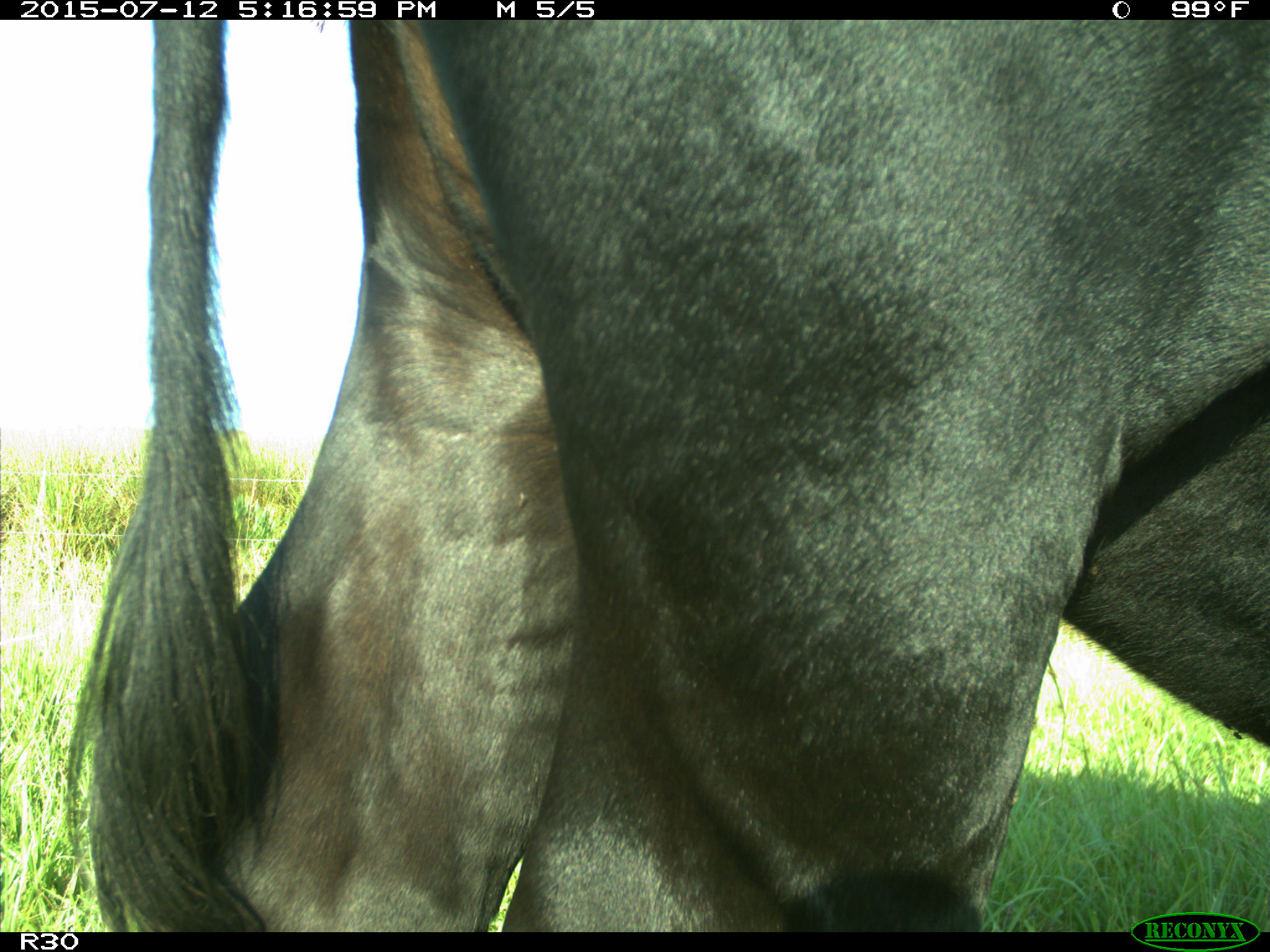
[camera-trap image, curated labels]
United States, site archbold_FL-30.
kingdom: Animalia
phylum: Chordata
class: Mammalia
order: Artiodactyla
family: Bovidae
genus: Bos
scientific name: Bos taurus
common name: domestic cow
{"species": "Bos taurus (domestic cow)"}